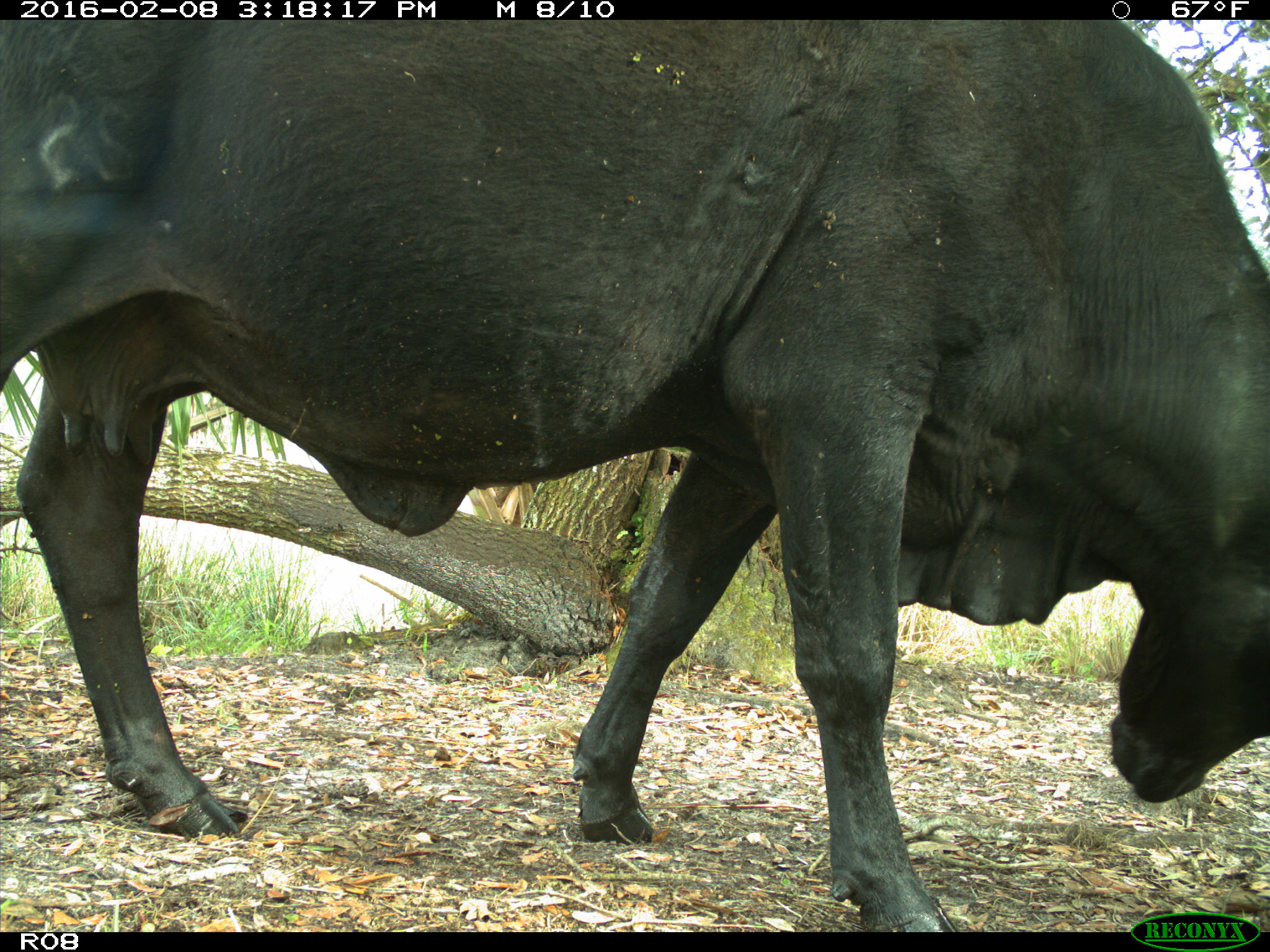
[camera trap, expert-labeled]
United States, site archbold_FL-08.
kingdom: Animalia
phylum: Chordata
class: Mammalia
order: Artiodactyla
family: Bovidae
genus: Bos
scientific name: Bos taurus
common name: domestic cow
Bos taurus (domestic cow).